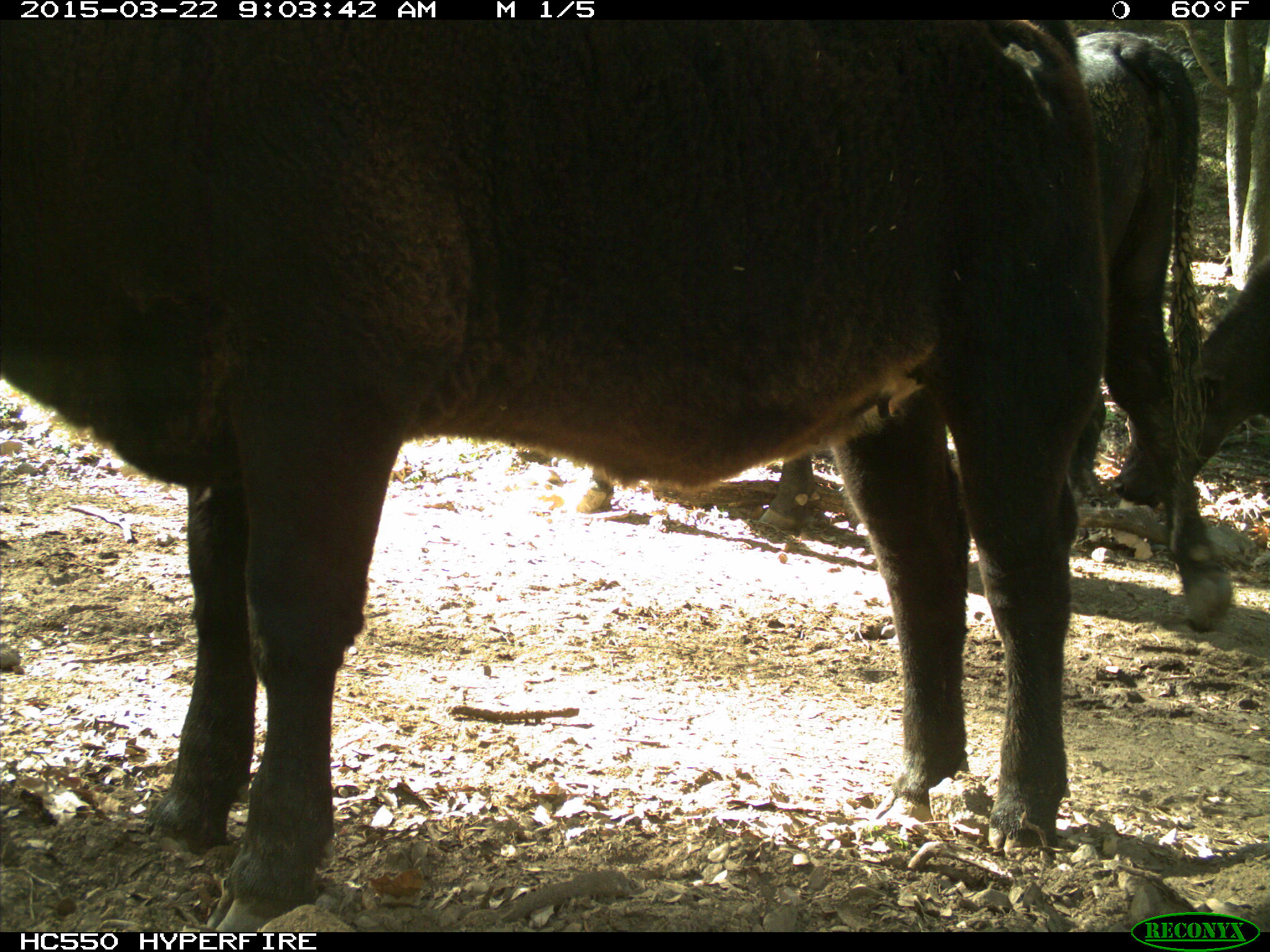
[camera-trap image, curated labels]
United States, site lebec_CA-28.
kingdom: Animalia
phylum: Chordata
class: Mammalia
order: Artiodactyla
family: Bovidae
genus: Bos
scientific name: Bos taurus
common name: domestic cow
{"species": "Bos taurus (domestic cow)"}